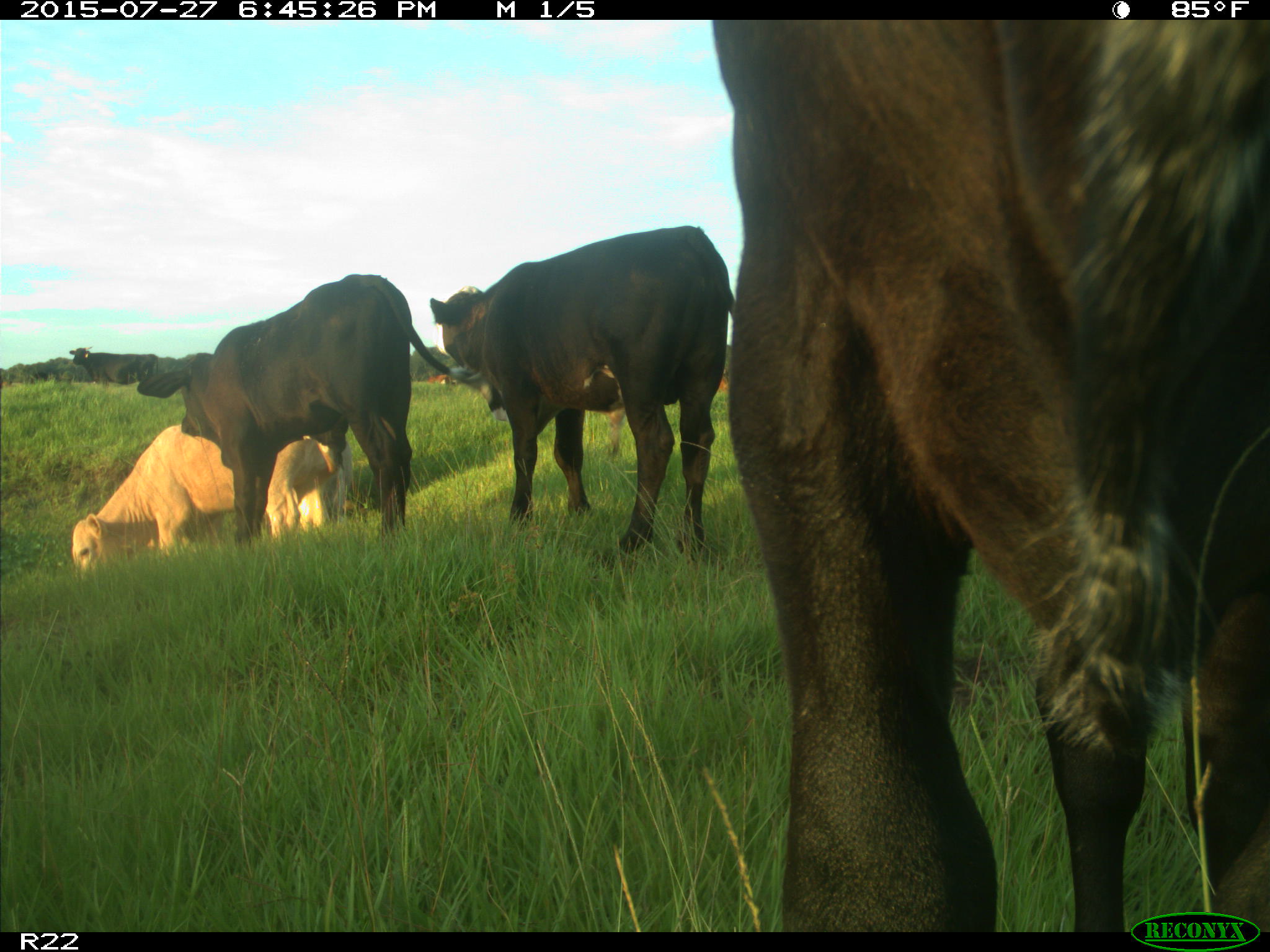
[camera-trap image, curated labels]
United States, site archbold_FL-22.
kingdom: Animalia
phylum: Chordata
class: Mammalia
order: Artiodactyla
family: Bovidae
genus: Bos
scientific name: Bos taurus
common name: domestic cow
Bos taurus (domestic cow).